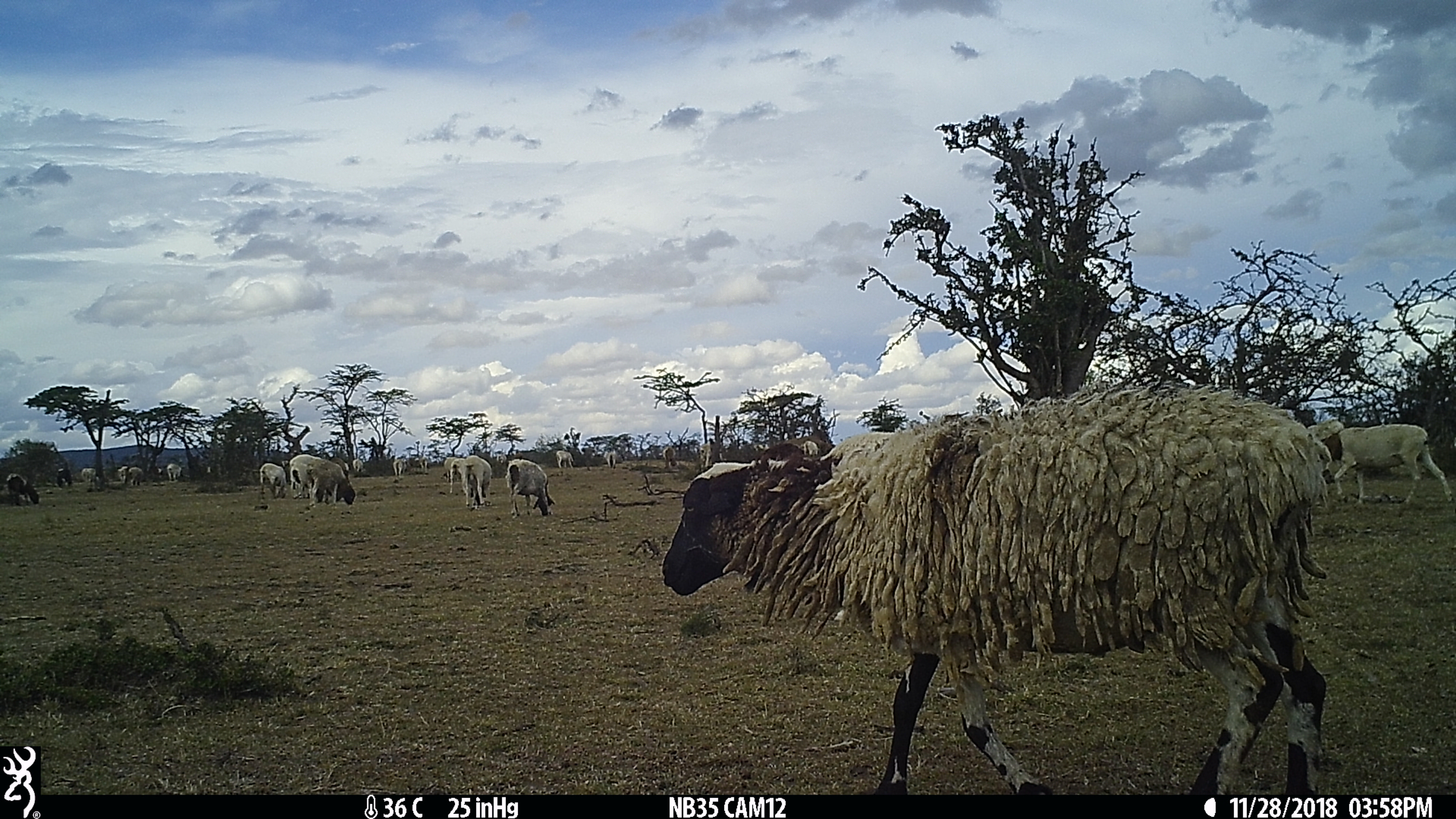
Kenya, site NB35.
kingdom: Animalia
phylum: Chordata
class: Mammalia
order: Artiodactyla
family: Bovidae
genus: Connochaetes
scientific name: Connochaetes taurinus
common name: blue wildebeest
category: wildebeest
Wildebeest (blue wildebeest) (Connochaetes taurinus).